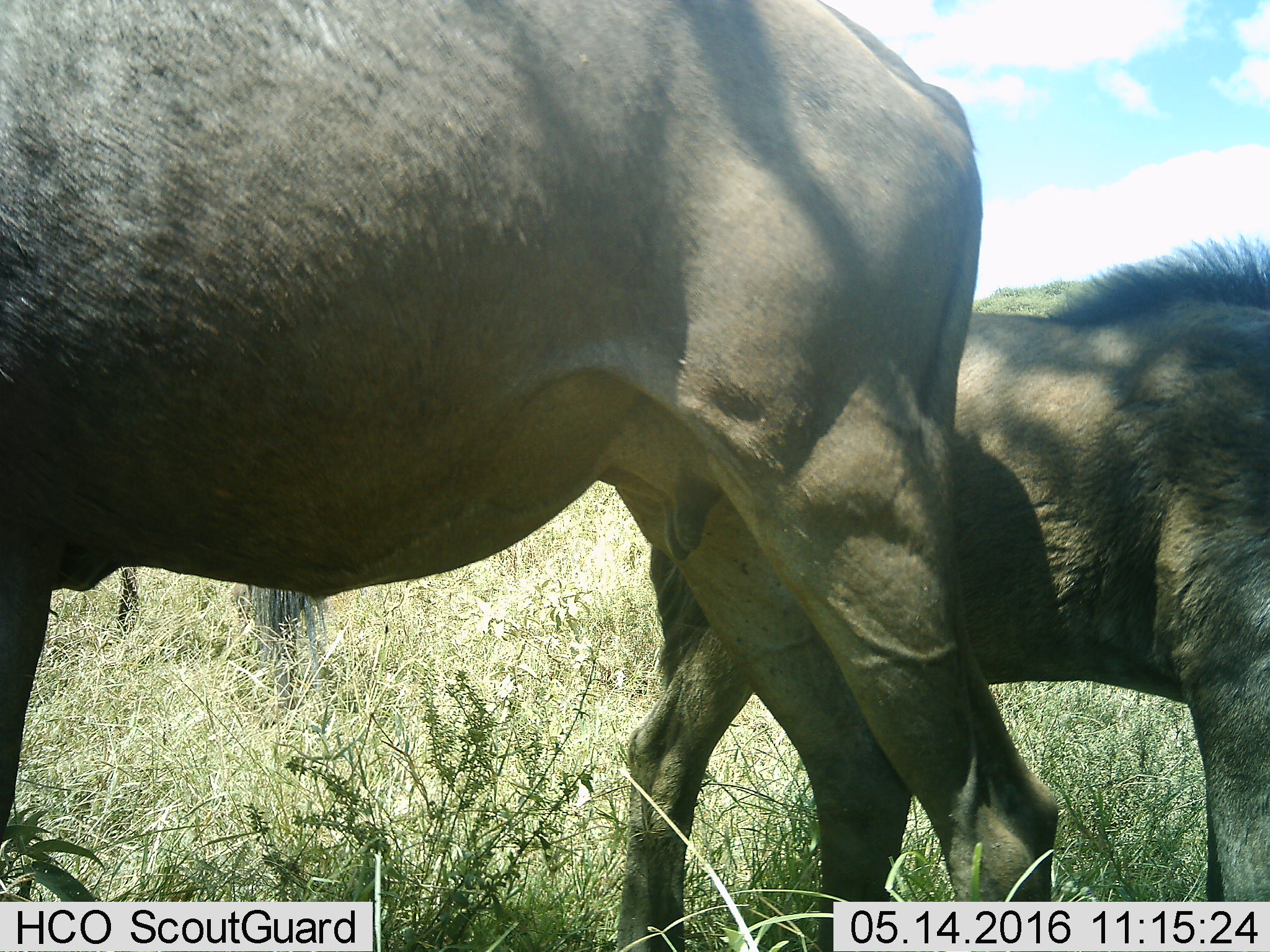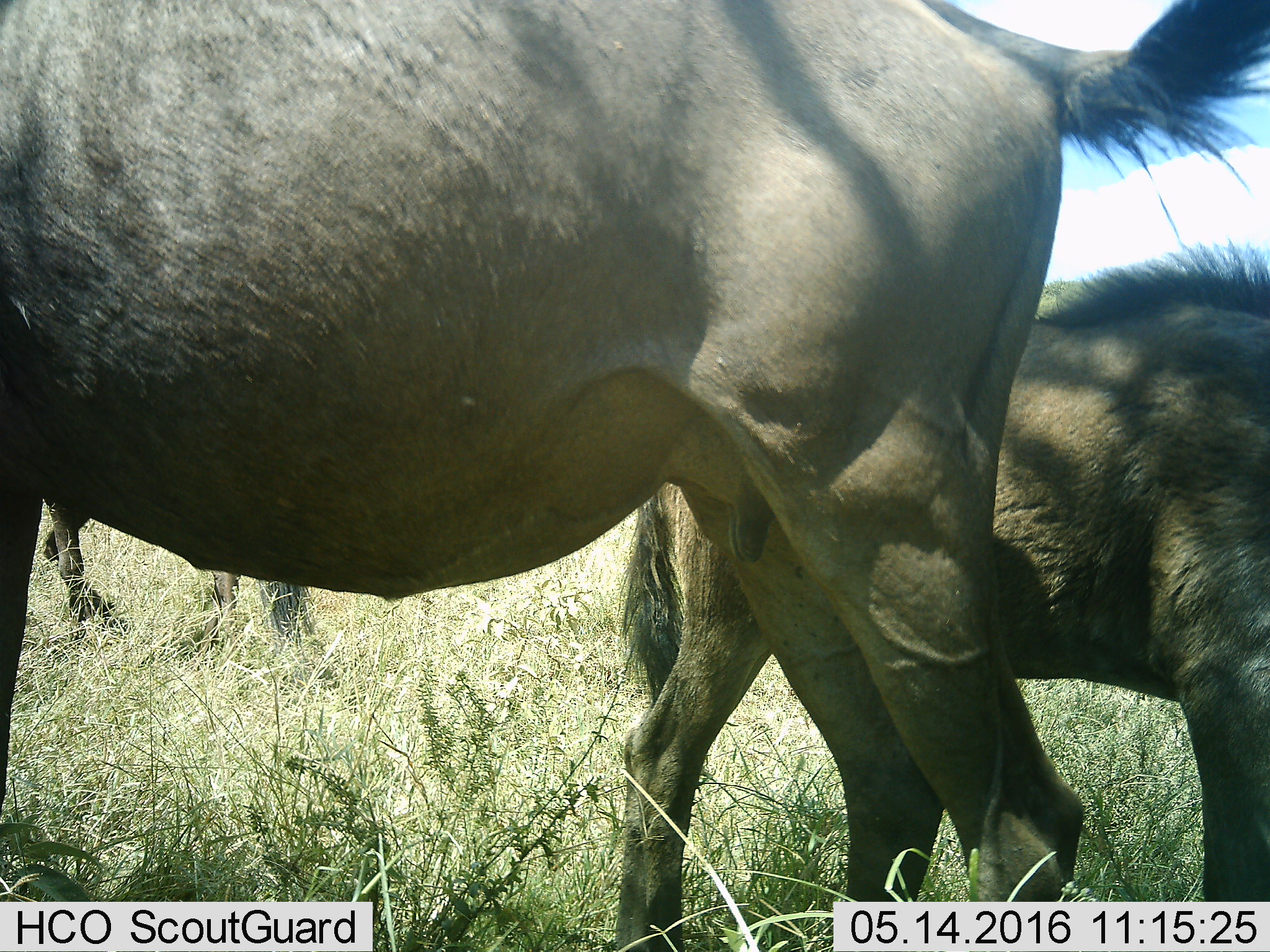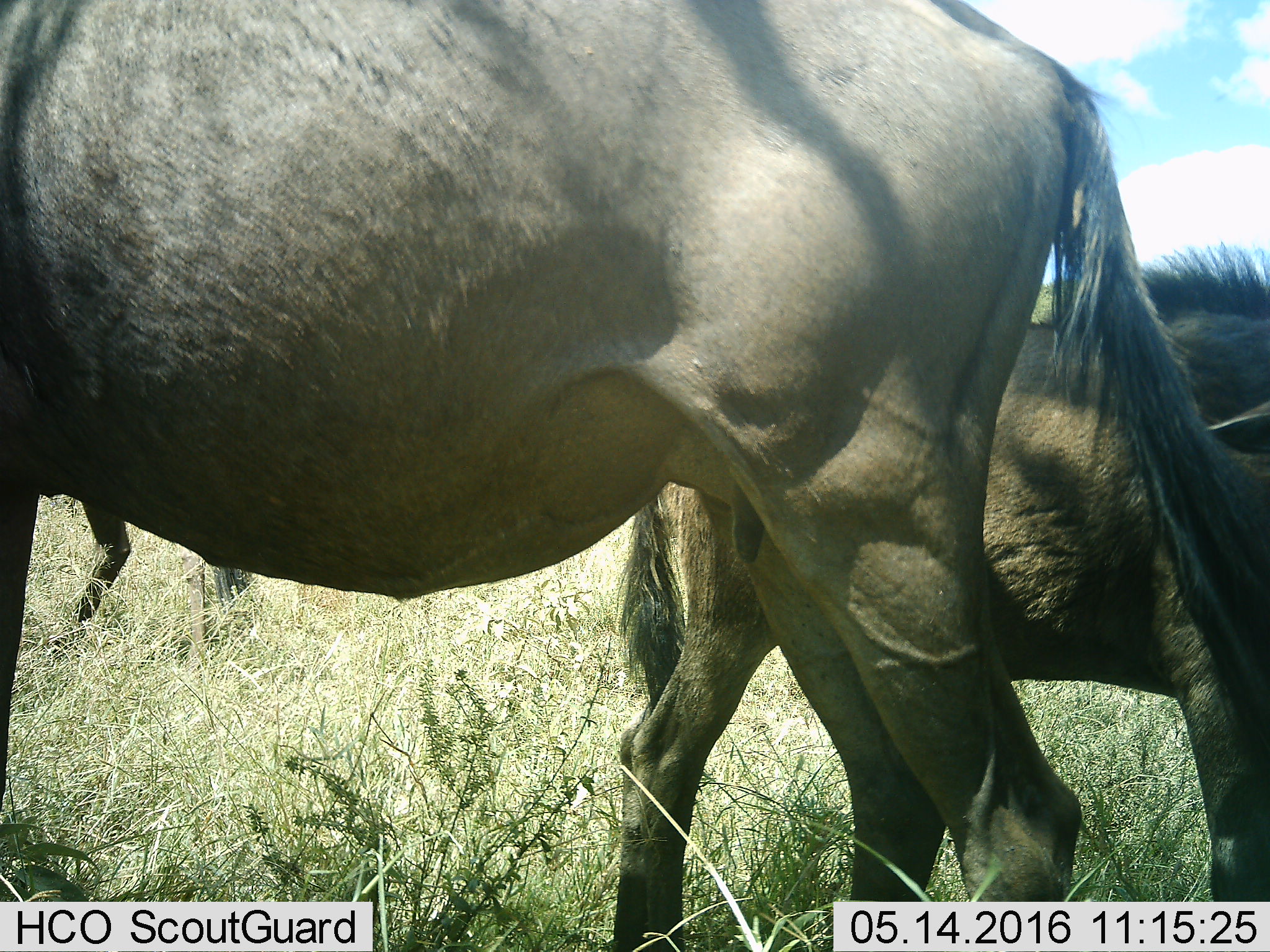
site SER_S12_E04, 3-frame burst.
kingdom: Animalia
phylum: Chordata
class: Mammalia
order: Artiodactyla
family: Bovidae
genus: Connochaetes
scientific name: Connochaetes taurinus taurinus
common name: blue wildebeest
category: wildebeestblue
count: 3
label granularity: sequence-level